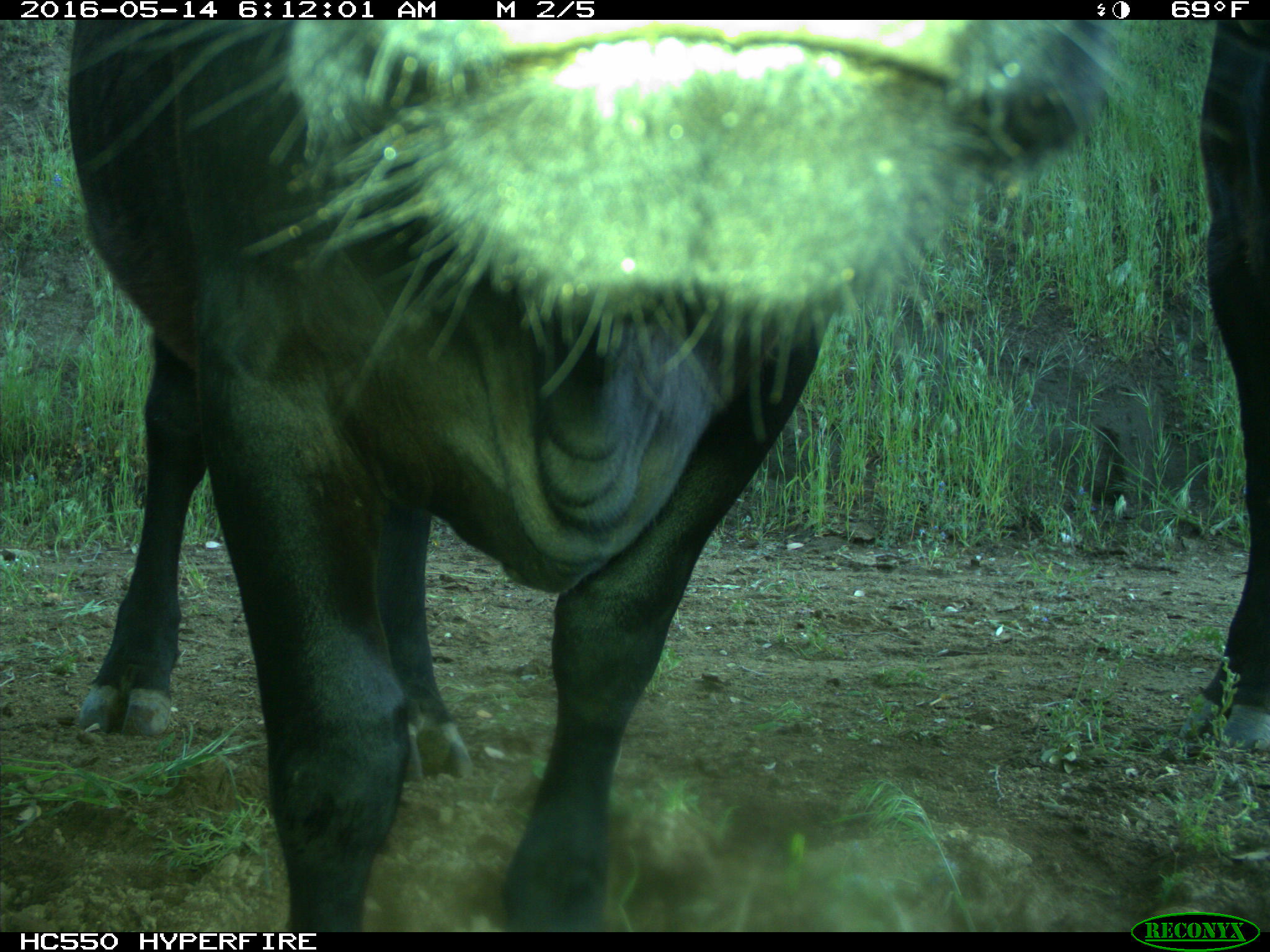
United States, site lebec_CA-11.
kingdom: Animalia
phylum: Chordata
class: Mammalia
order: Artiodactyla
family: Bovidae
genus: Bos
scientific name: Bos taurus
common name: domestic cow